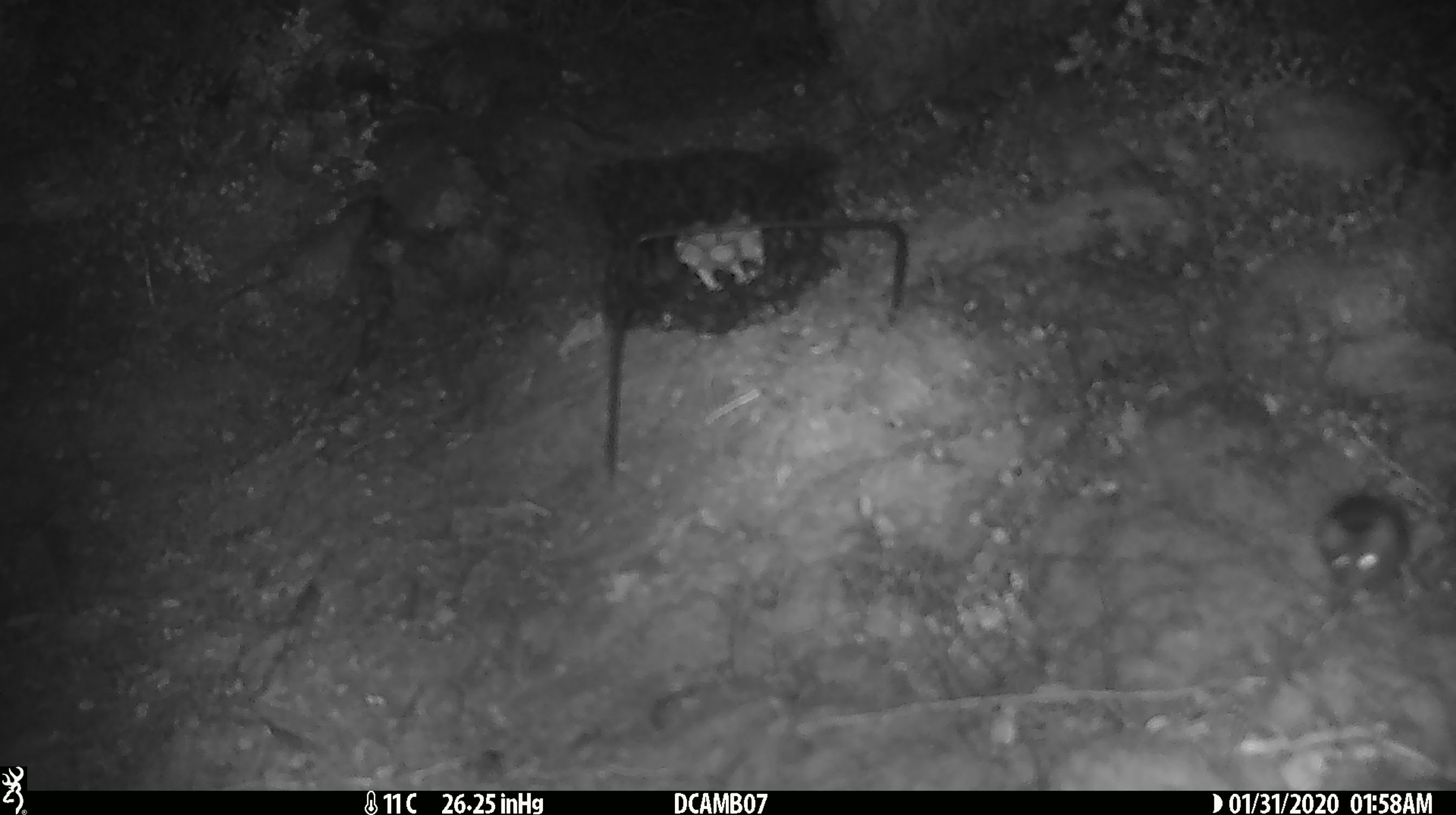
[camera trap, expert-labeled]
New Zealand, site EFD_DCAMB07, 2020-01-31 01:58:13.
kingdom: Animalia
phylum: Chordata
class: Mammalia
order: Rodentia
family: Muridae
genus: Mus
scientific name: Mus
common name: mouse